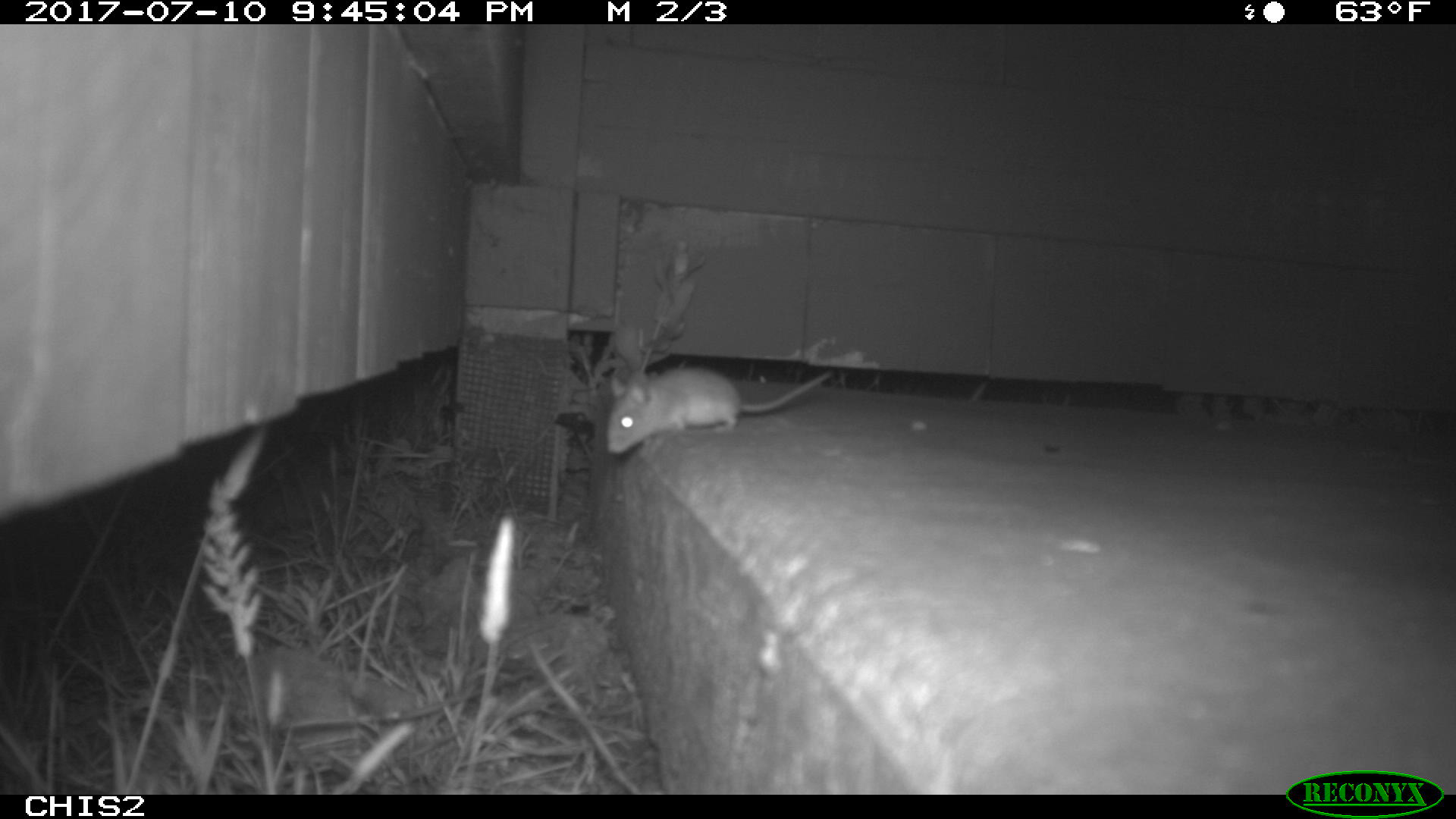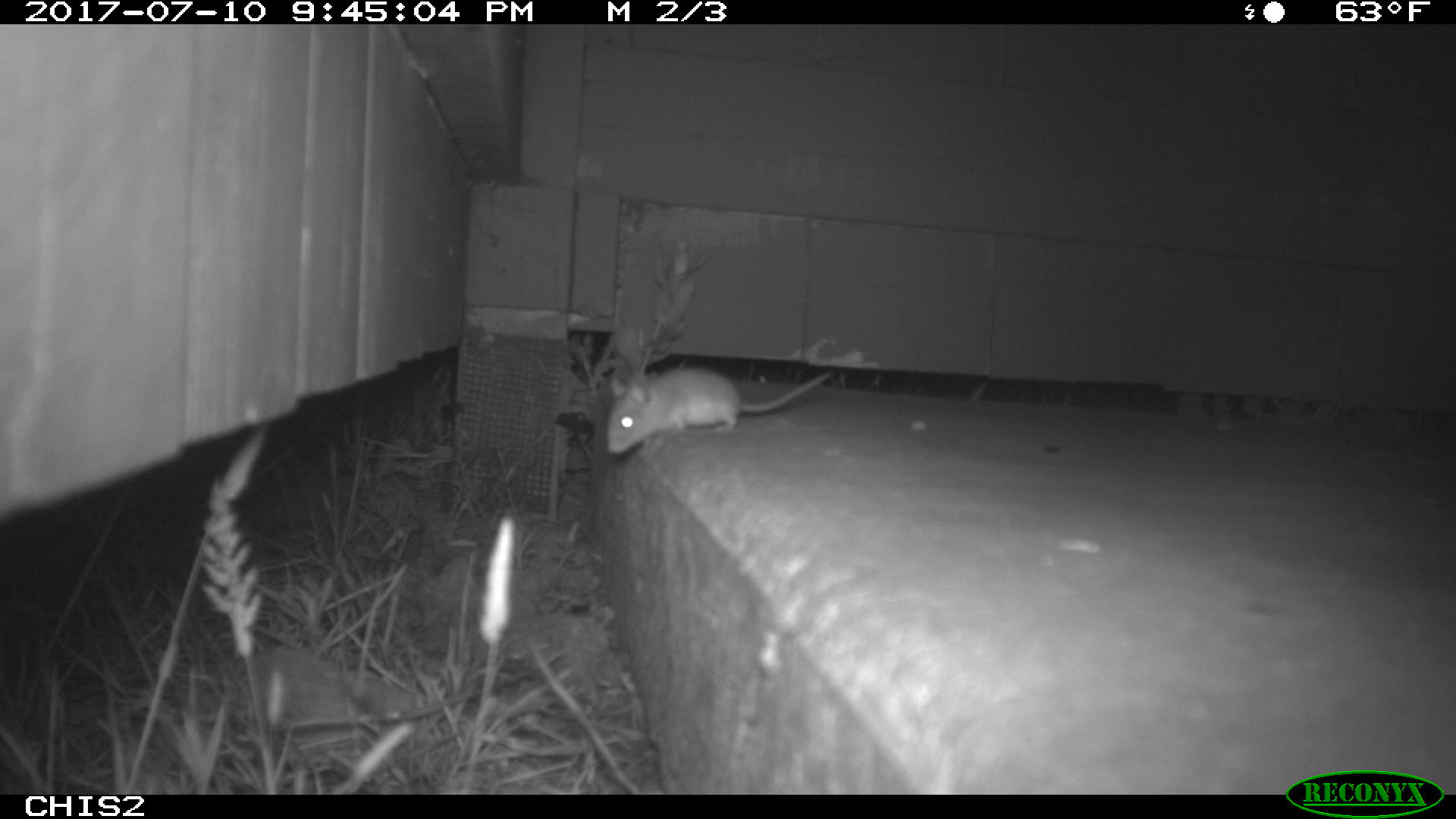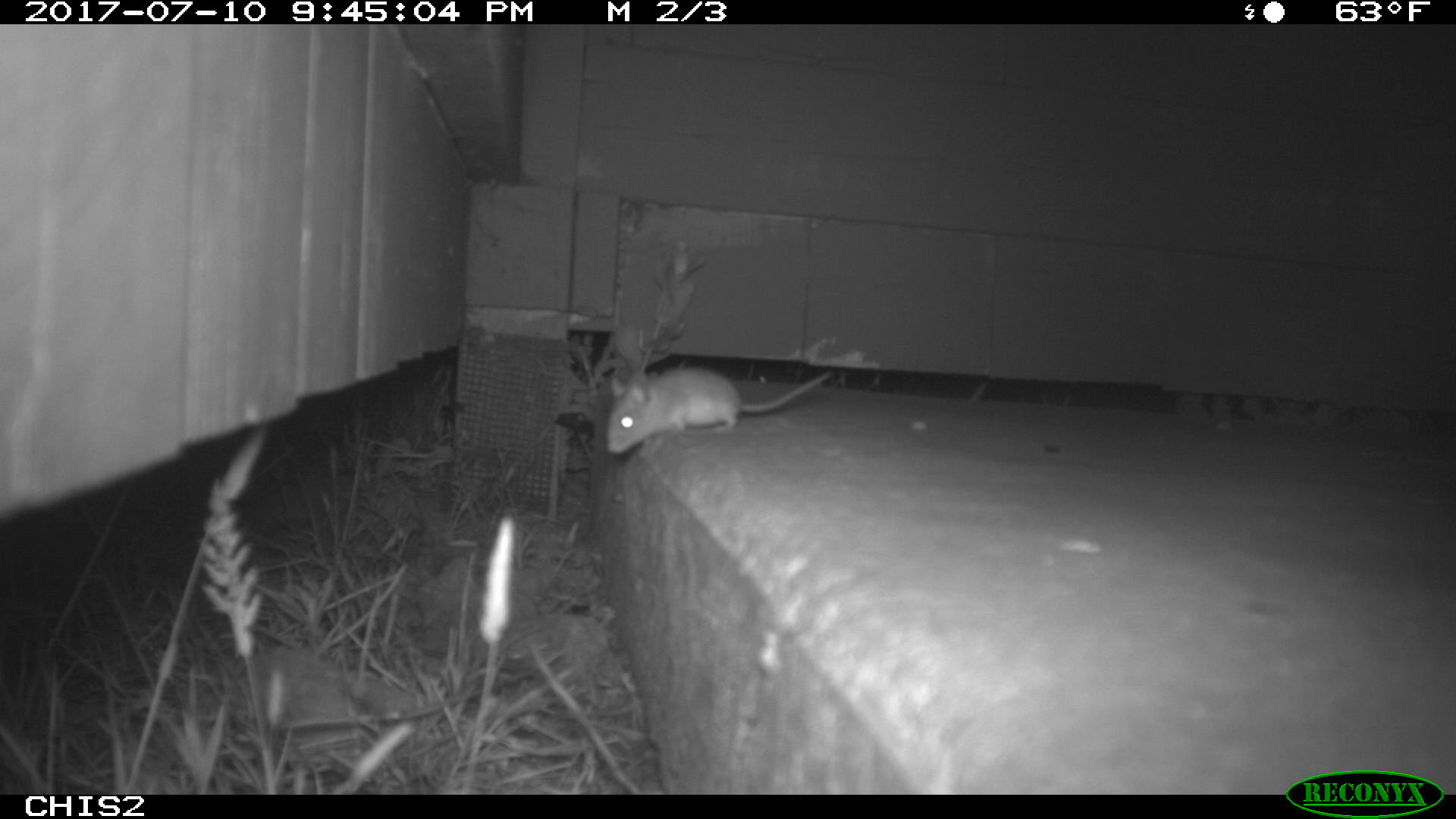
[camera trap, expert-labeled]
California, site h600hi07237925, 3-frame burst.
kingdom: Animalia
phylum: Chordata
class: Mammalia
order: Rodentia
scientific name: Rodentia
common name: rodent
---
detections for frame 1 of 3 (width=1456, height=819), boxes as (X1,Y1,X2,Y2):
rodent: (607,368,831,453)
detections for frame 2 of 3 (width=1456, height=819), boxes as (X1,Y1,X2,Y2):
rodent: (606,366,830,454)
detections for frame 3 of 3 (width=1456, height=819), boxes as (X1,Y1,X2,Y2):
rodent: (604,368,836,455)